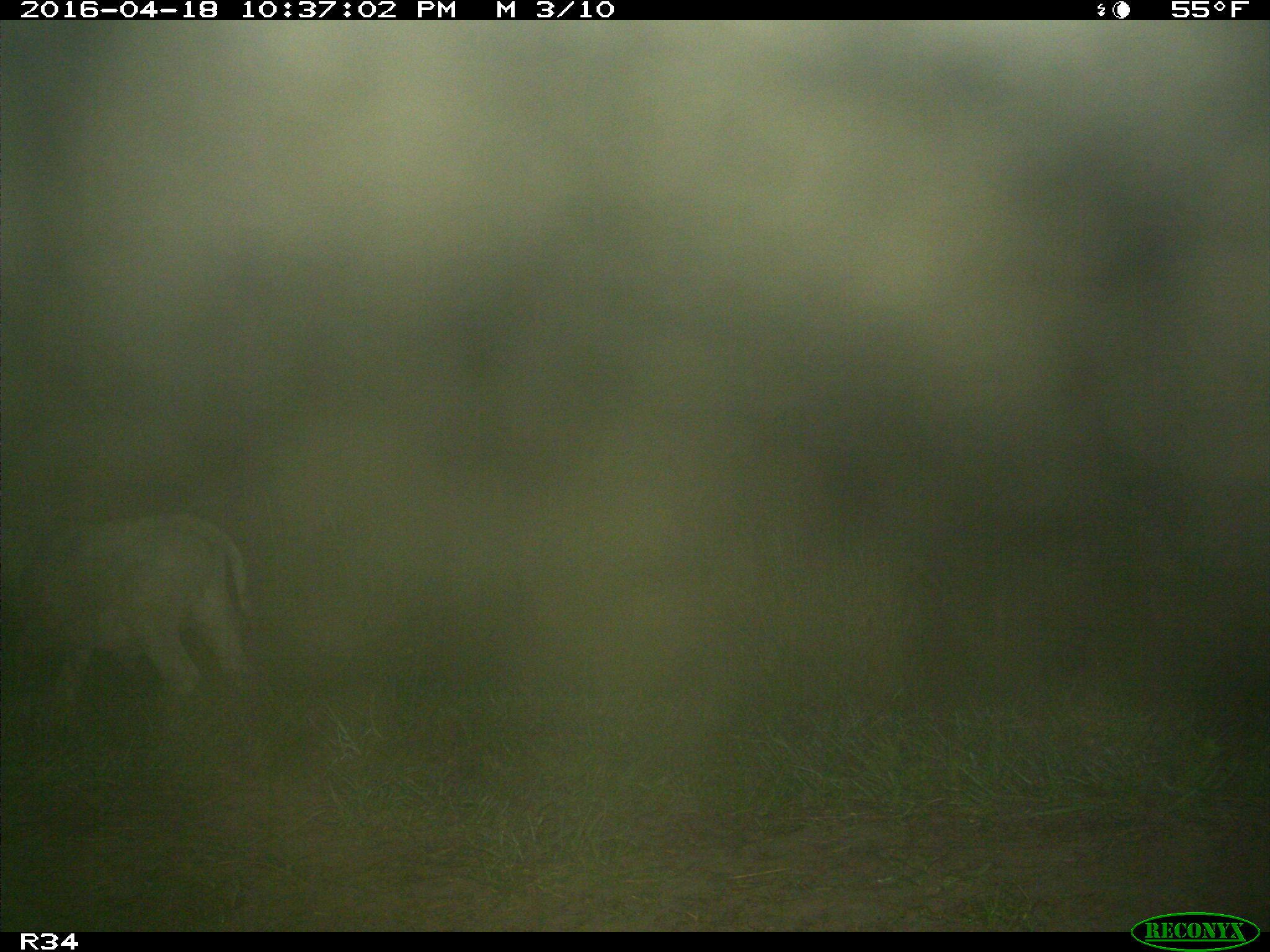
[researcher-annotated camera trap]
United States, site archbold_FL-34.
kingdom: Animalia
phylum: Chordata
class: Mammalia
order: Artiodactyla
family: Bovidae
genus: Bos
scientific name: Bos taurus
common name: domestic cow